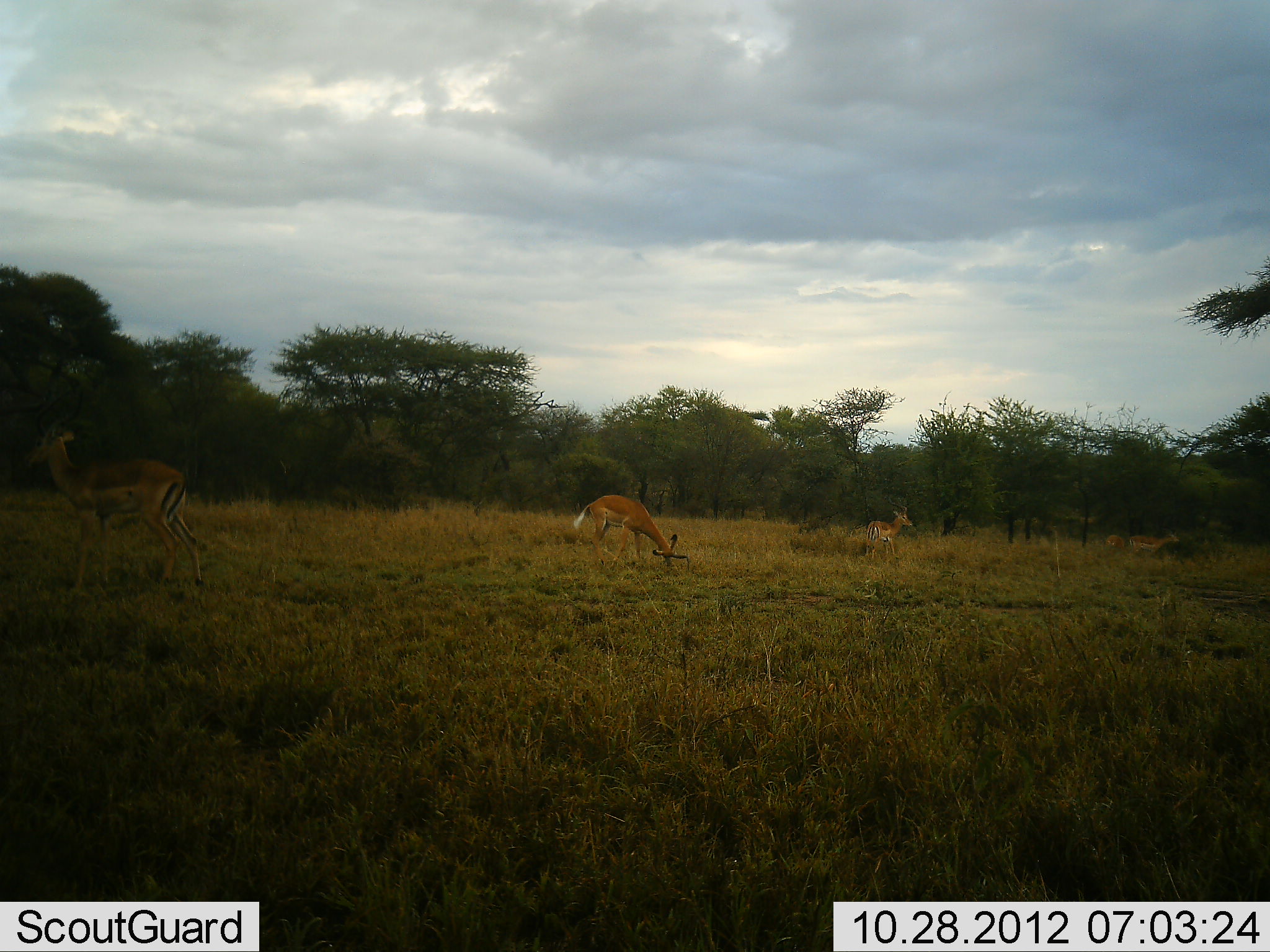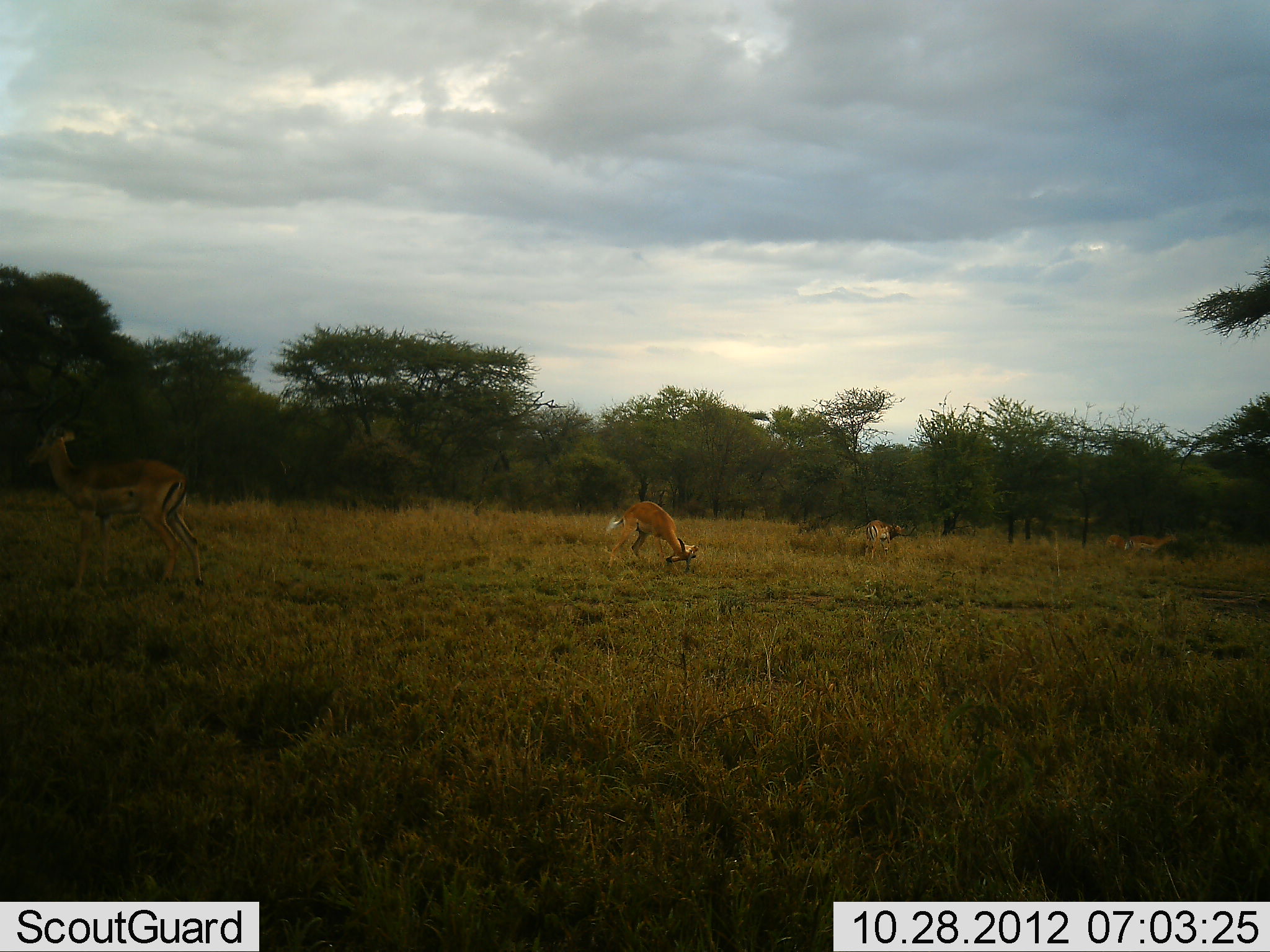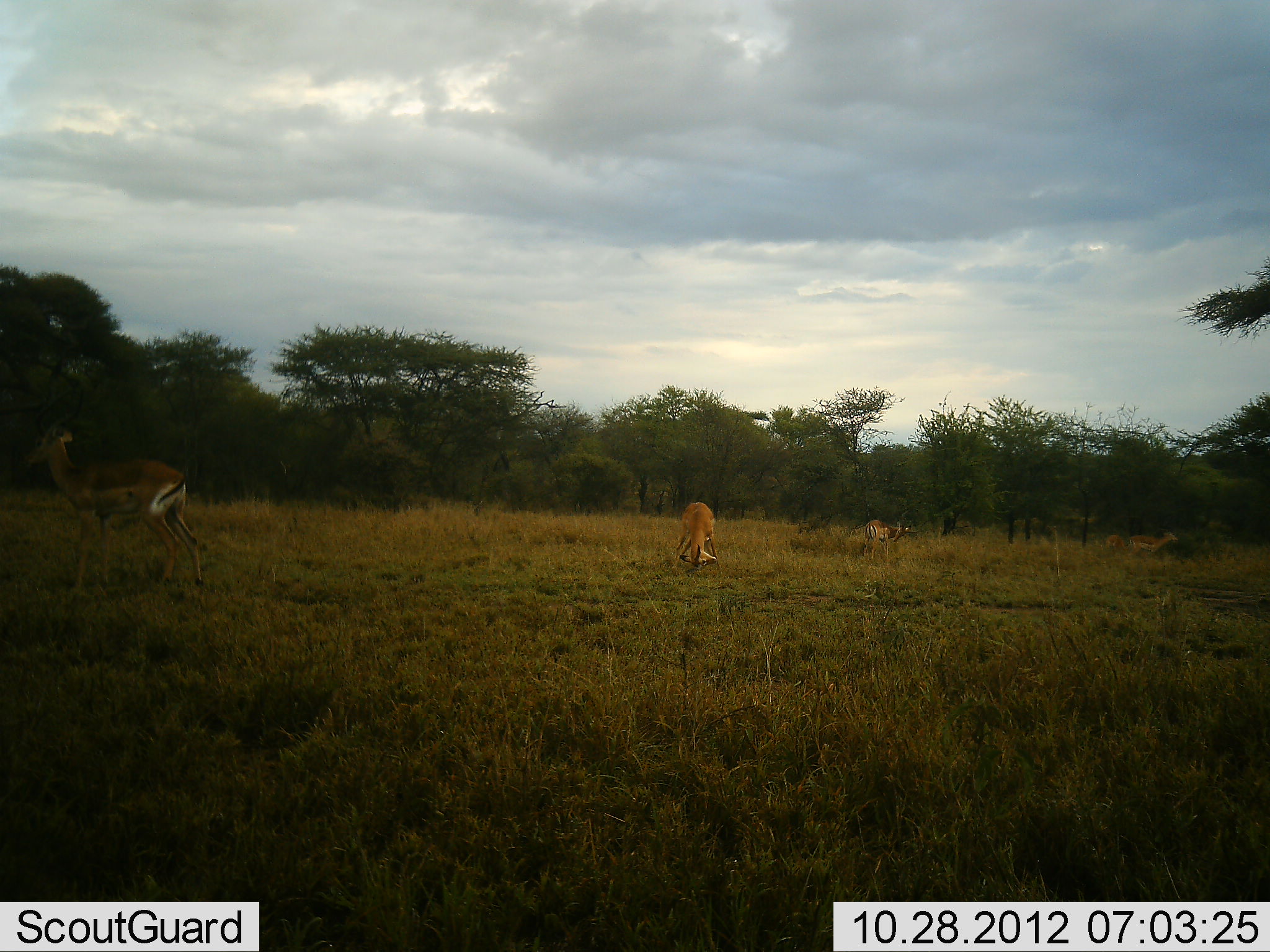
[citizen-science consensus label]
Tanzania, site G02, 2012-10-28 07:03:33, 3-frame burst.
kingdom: Animalia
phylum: Chordata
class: Mammalia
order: Artiodactyla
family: Bovidae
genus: Aepyceros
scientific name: Aepyceros melampus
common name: impala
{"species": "impala (Aepyceros melampus)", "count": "5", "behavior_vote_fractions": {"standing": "80%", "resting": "0%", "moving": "40%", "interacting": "10%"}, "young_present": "0%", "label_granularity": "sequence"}